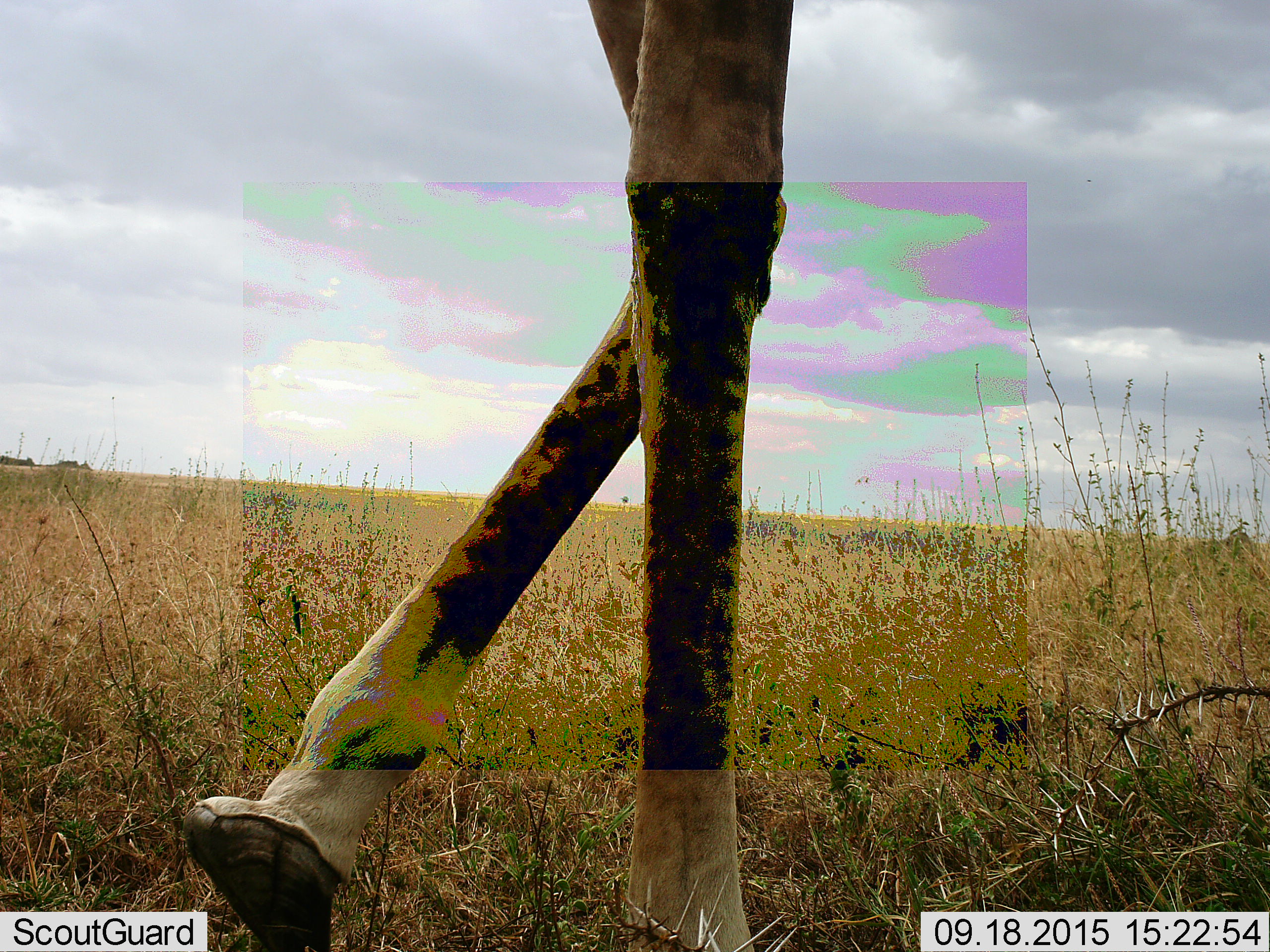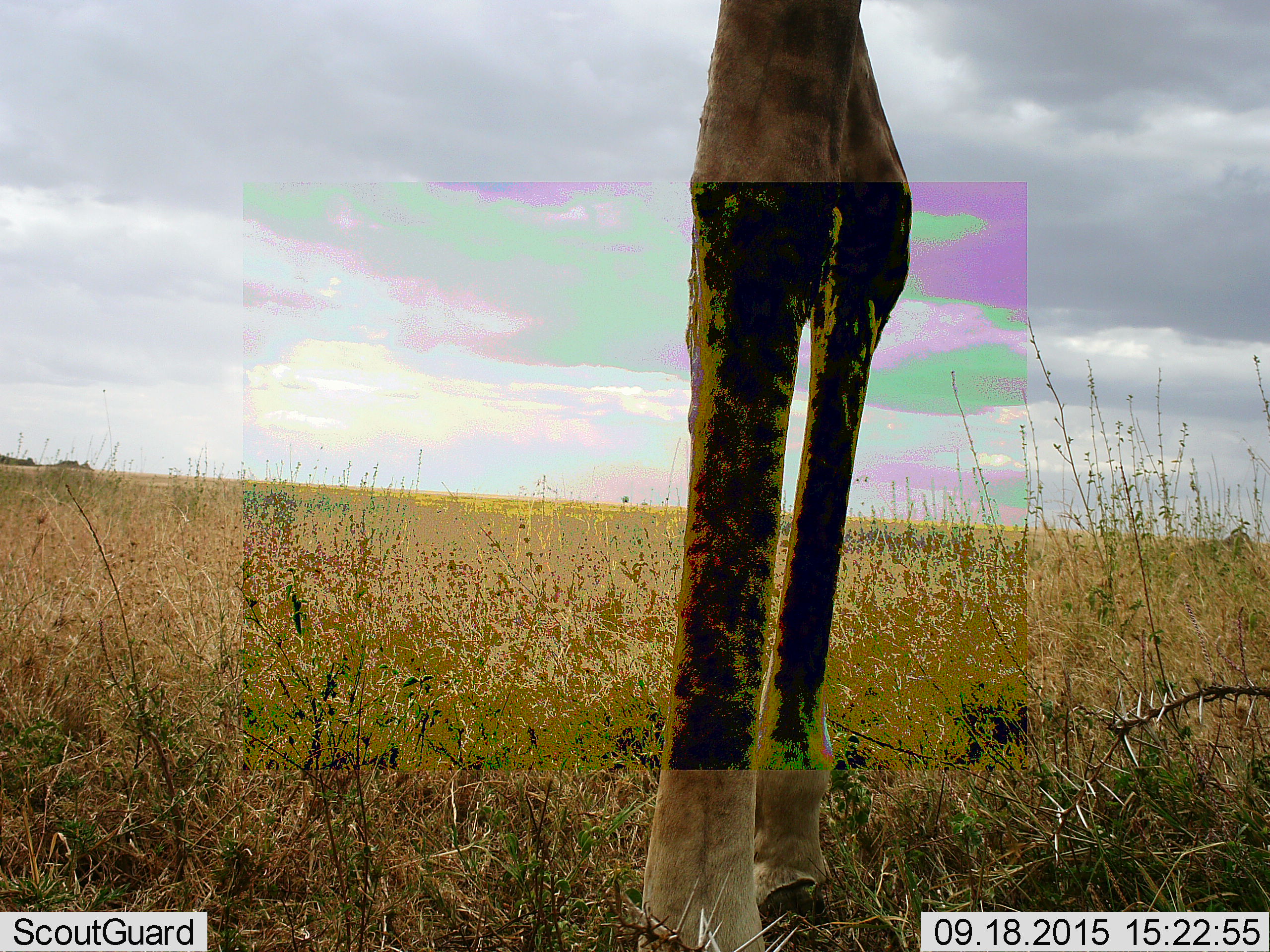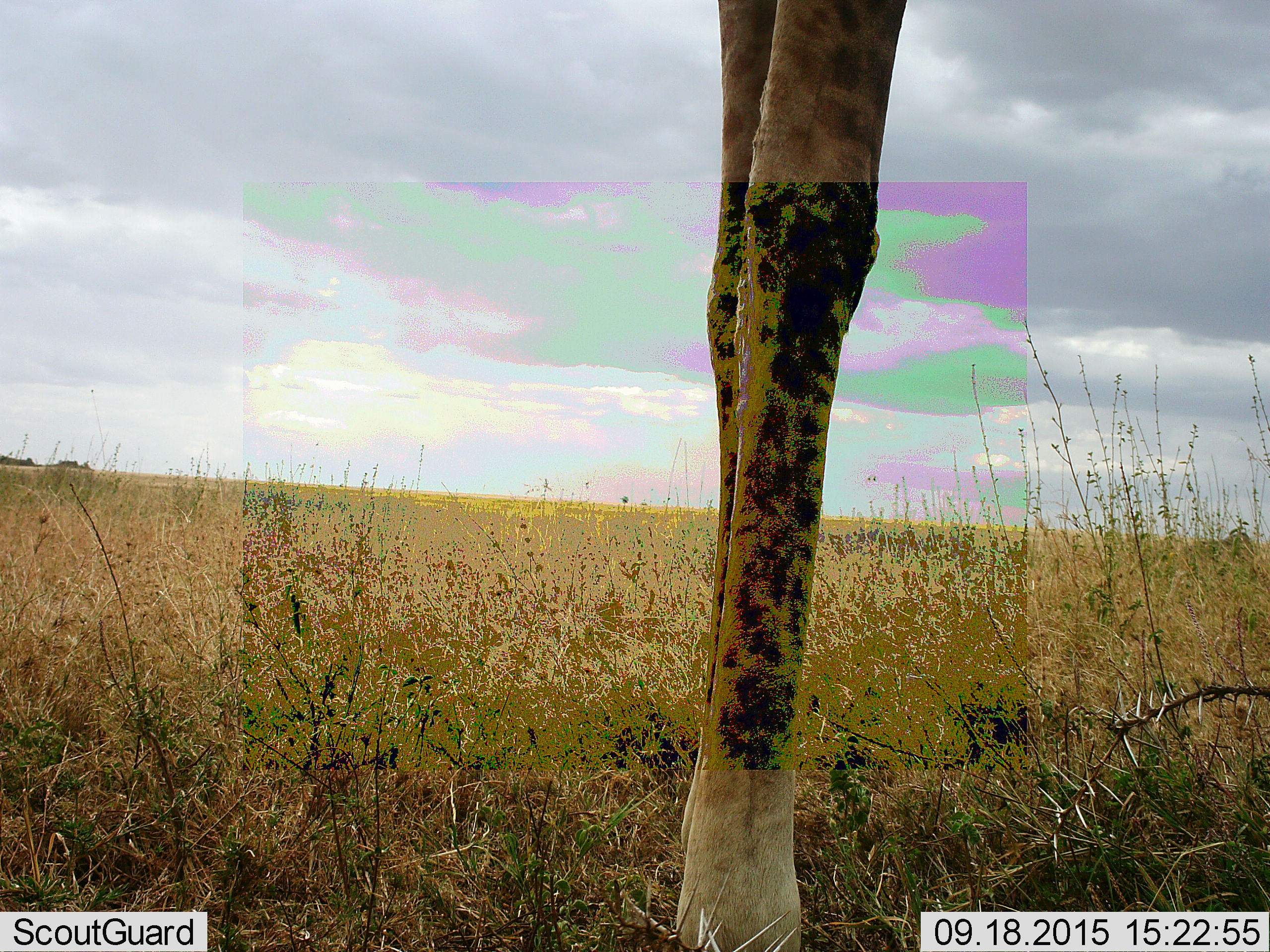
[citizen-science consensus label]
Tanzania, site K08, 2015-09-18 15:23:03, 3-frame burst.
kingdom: Animalia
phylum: Chordata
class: Mammalia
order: Artiodactyla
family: Giraffidae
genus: Giraffa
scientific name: Giraffa camelopardalis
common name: giraffe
Giraffe (Giraffa camelopardalis), count 1. Behavior (volunteer vote fractions): standing 60%, resting 0%, moving 50%, interacting 0%. Young present (vote fraction): 0%. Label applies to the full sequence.